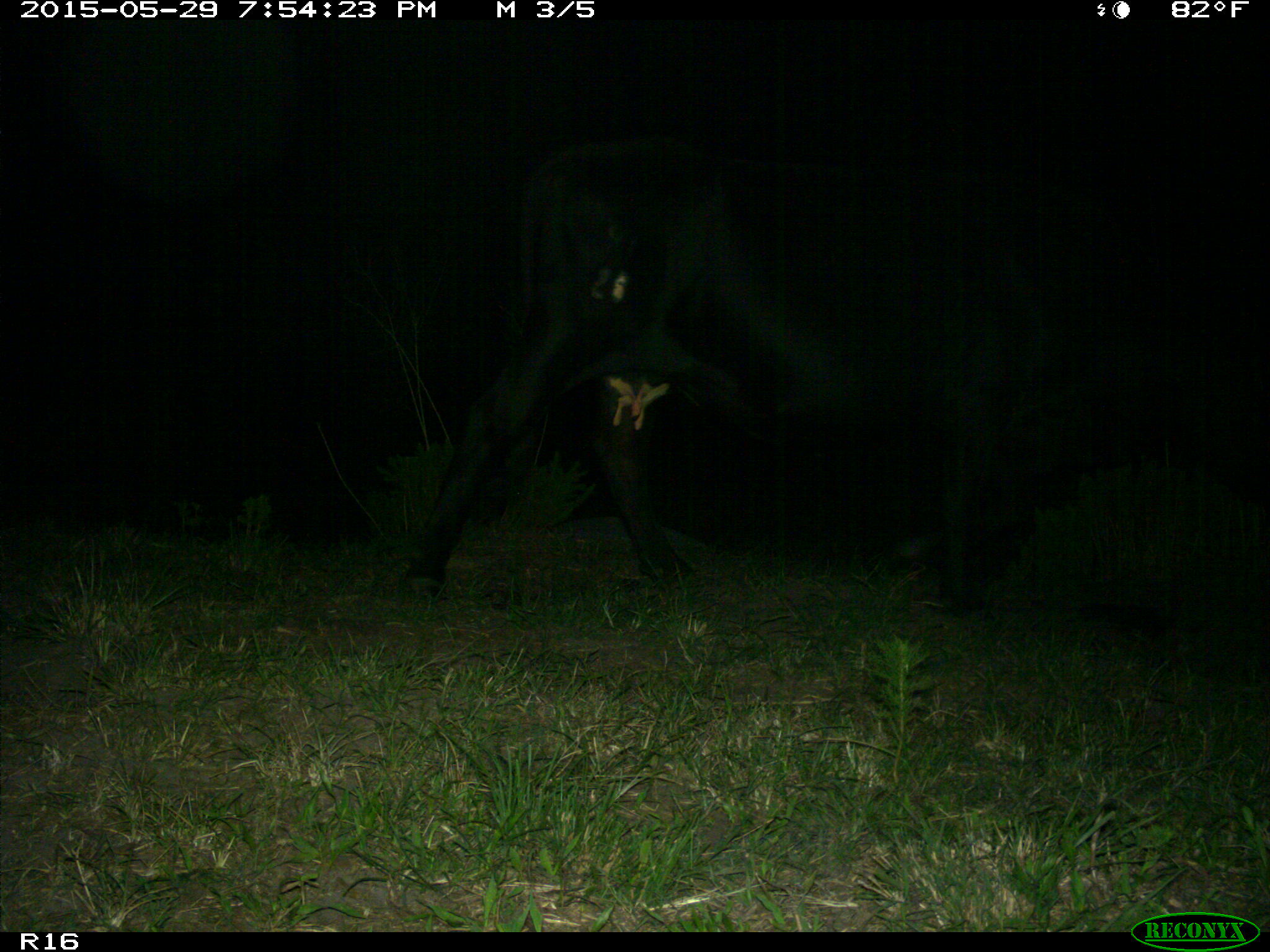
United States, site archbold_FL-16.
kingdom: Animalia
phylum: Chordata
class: Mammalia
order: Artiodactyla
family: Bovidae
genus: Bos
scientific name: Bos taurus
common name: domestic cow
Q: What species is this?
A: Bos taurus (domestic cow).